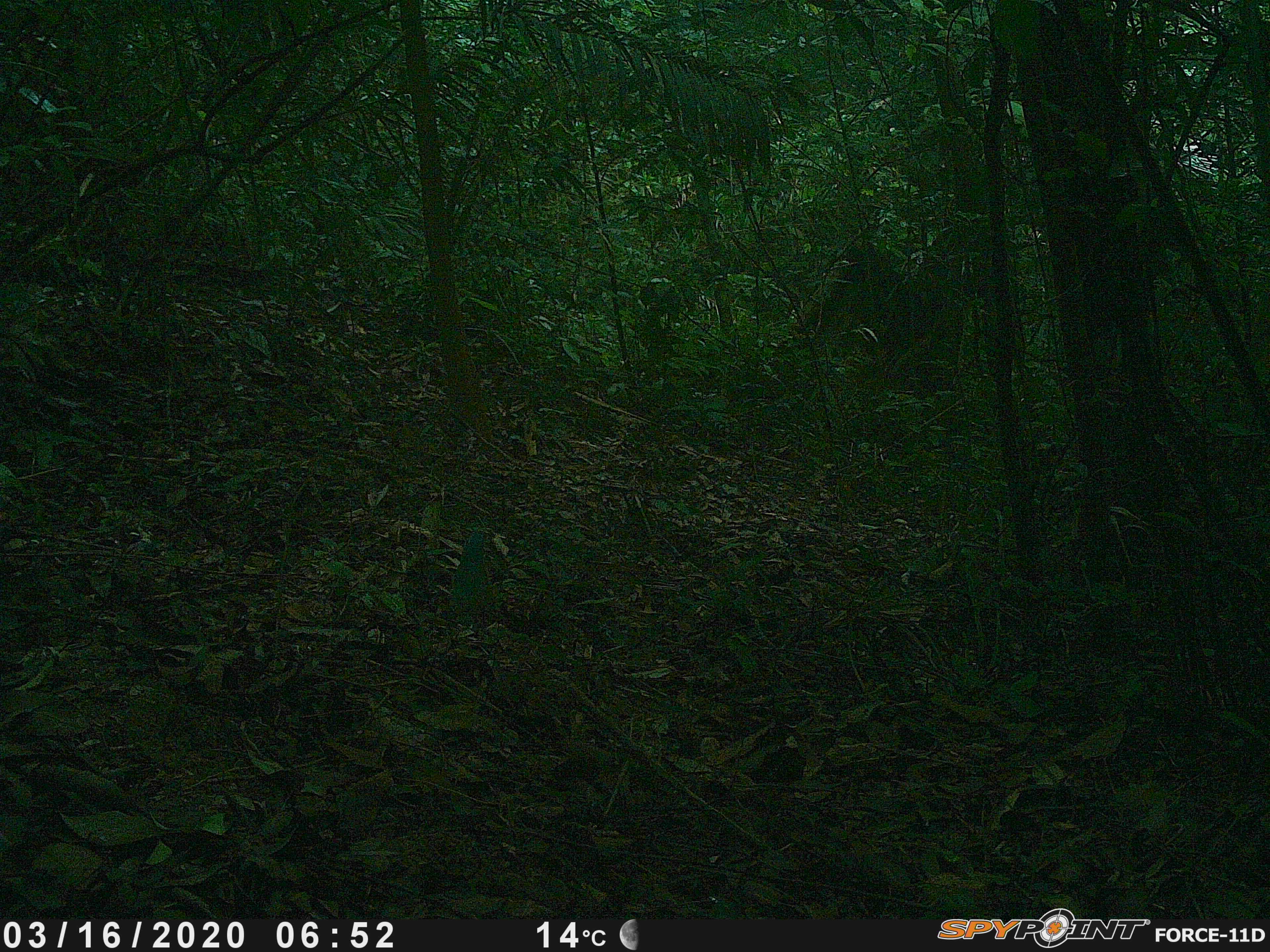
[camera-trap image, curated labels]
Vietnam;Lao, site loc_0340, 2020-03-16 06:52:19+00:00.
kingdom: Animalia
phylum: Chordata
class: Aves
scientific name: Aves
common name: bird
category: unidentified bird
Unidentified bird (bird) (Aves). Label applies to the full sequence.